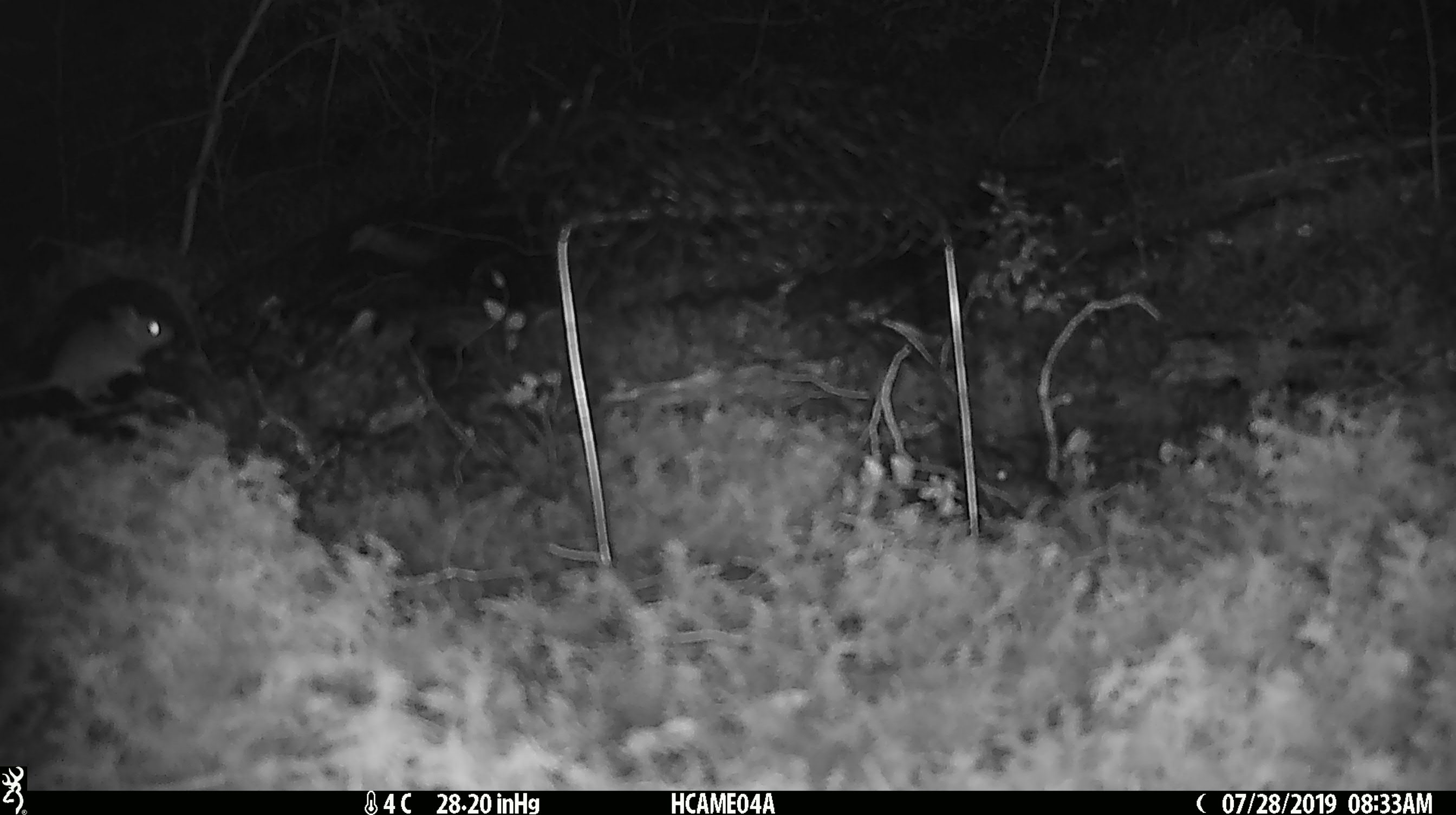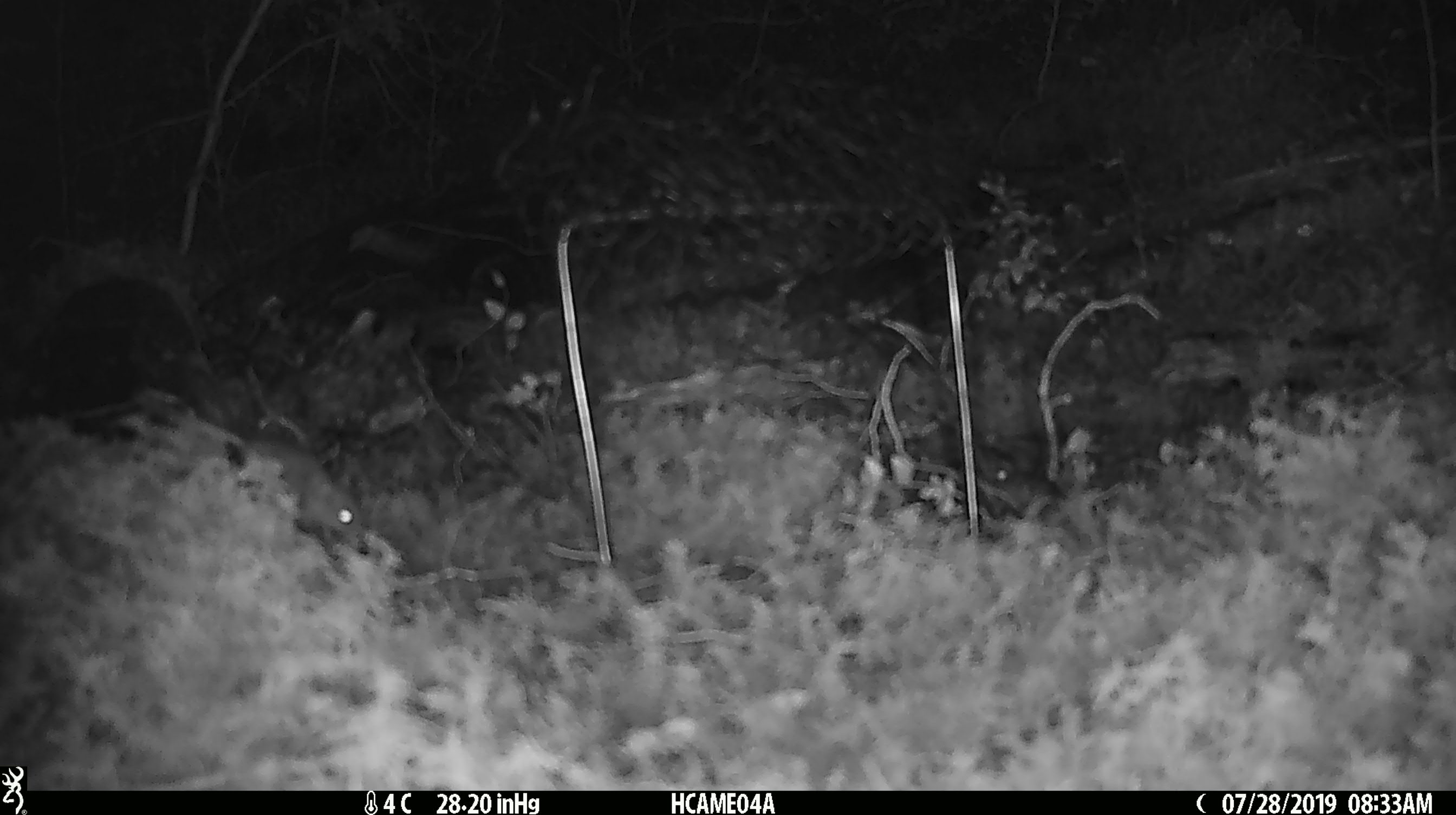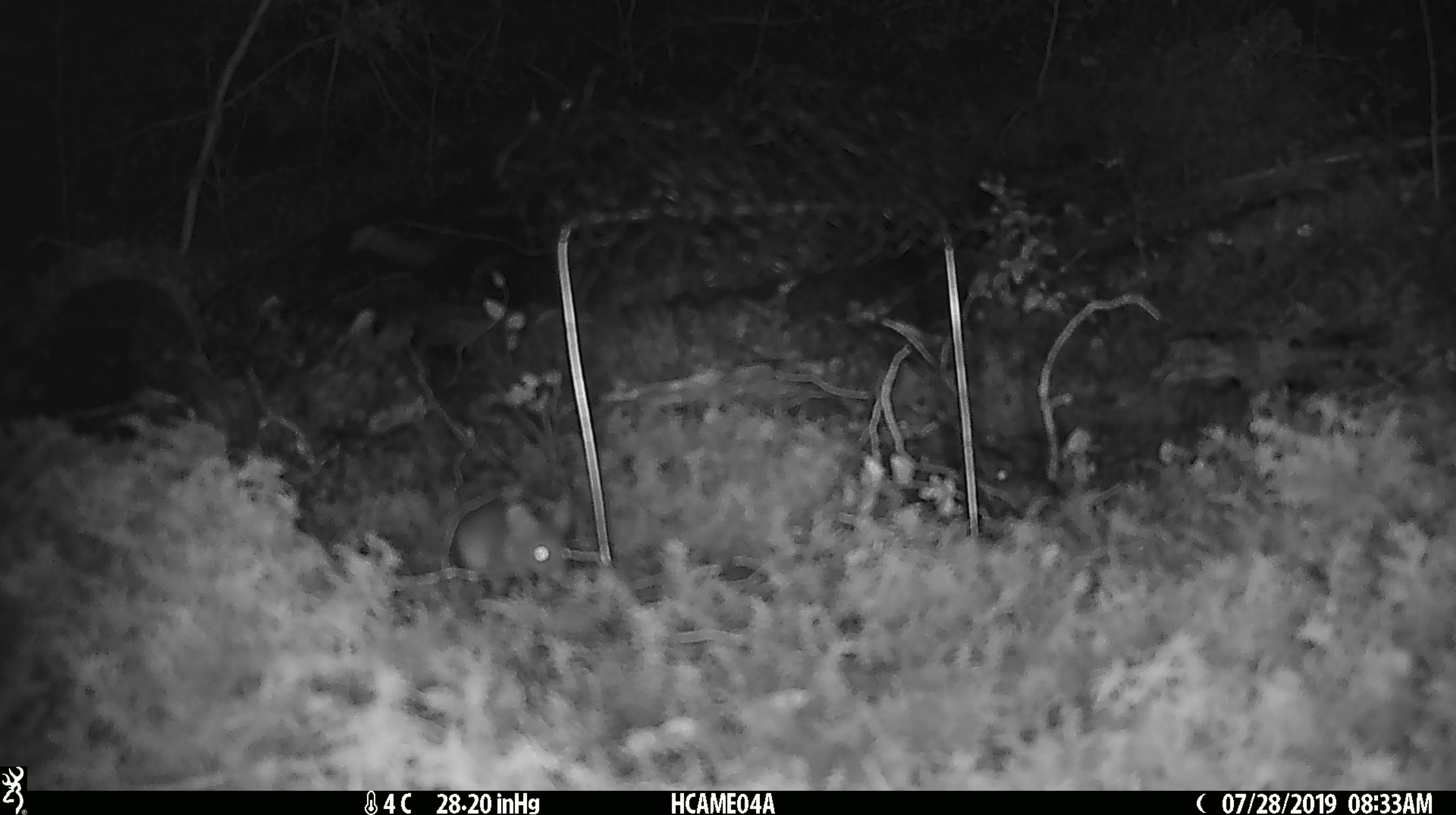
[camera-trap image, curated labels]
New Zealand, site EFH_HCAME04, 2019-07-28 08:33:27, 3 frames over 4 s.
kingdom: Animalia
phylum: Chordata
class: Mammalia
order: Rodentia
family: Muridae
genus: Mus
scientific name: Mus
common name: mouse